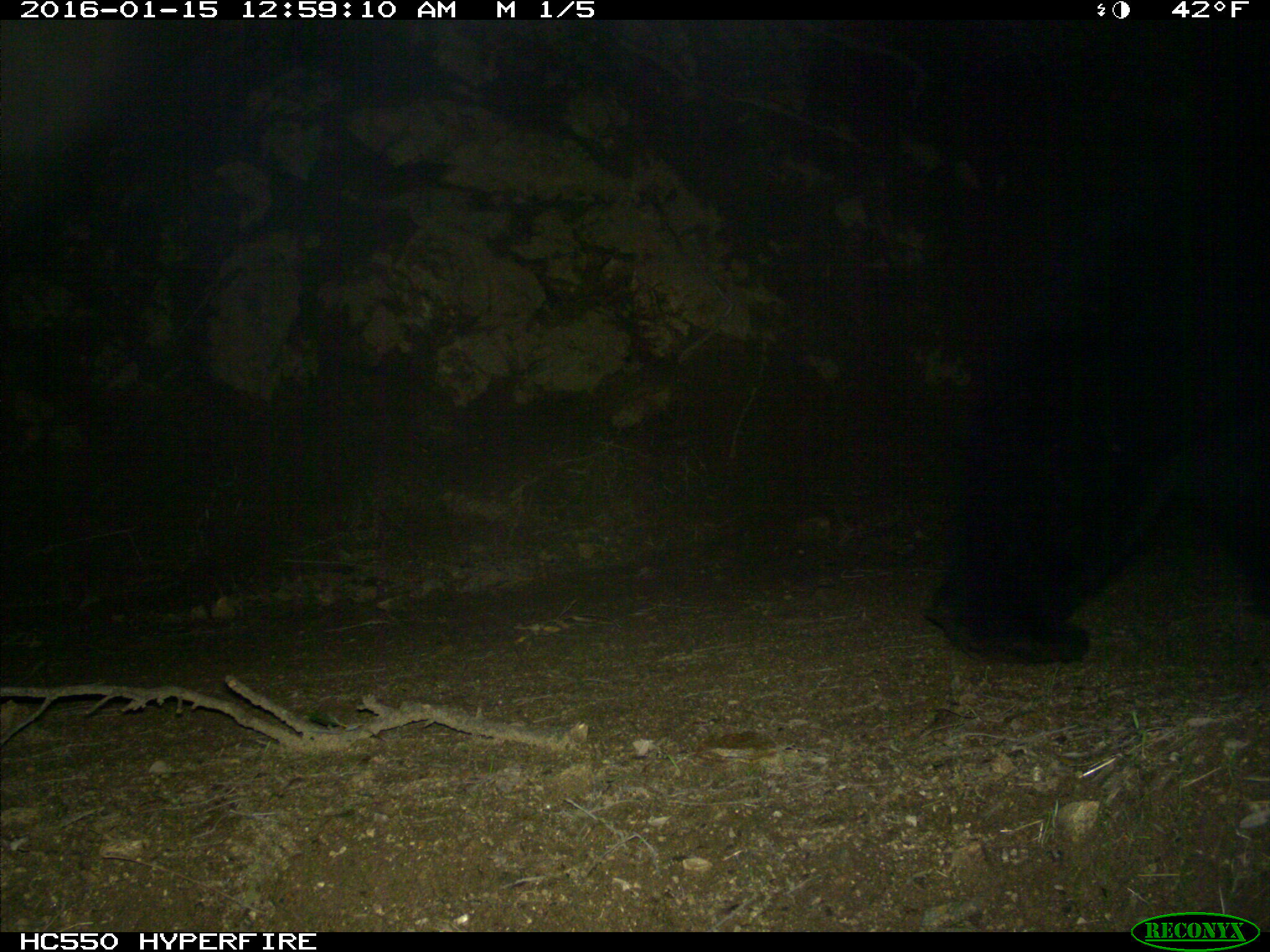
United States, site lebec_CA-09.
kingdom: Animalia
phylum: Chordata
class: Mammalia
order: Carnivora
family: Ursidae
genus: Ursus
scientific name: Ursus americanus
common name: american black bear